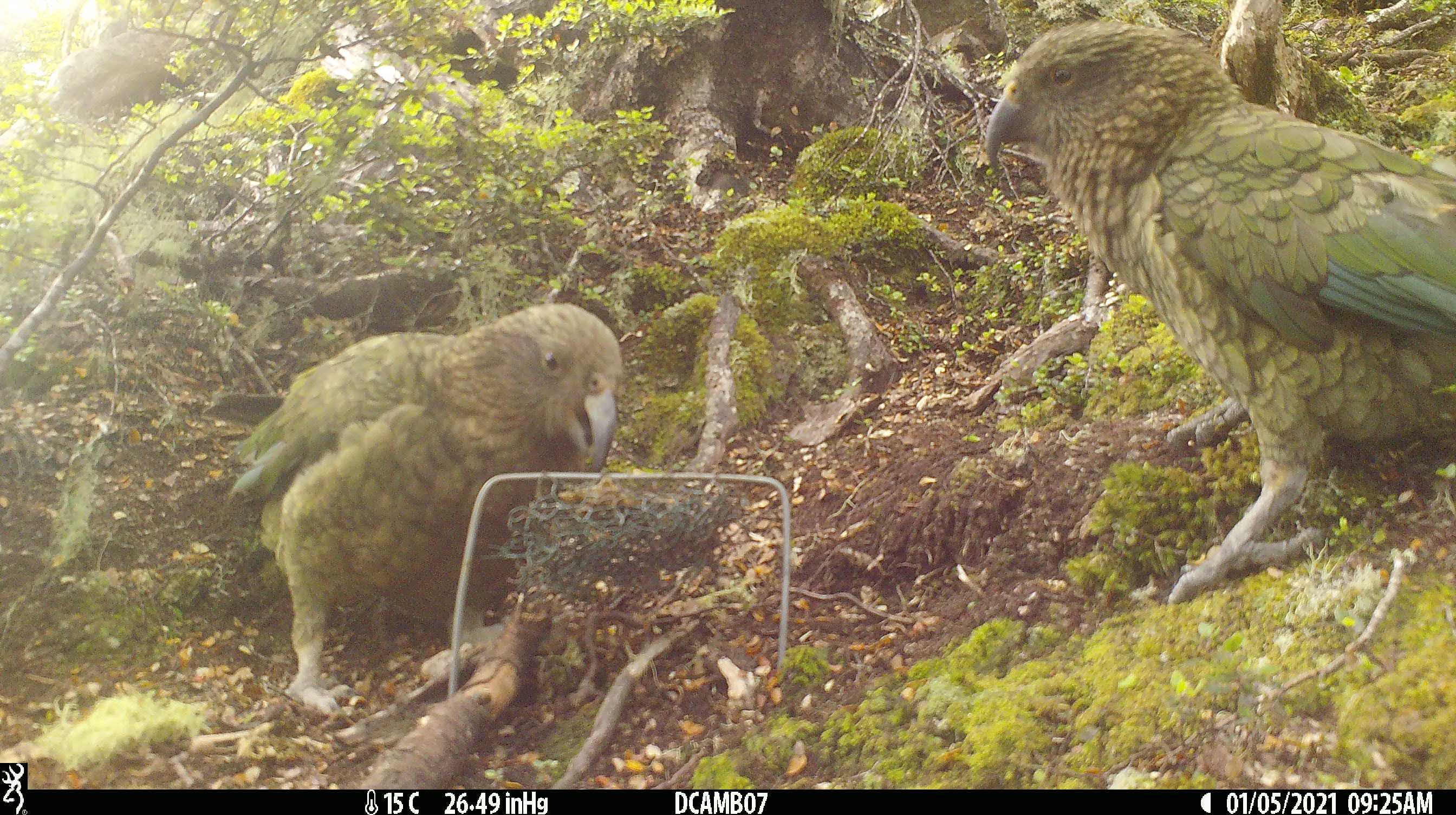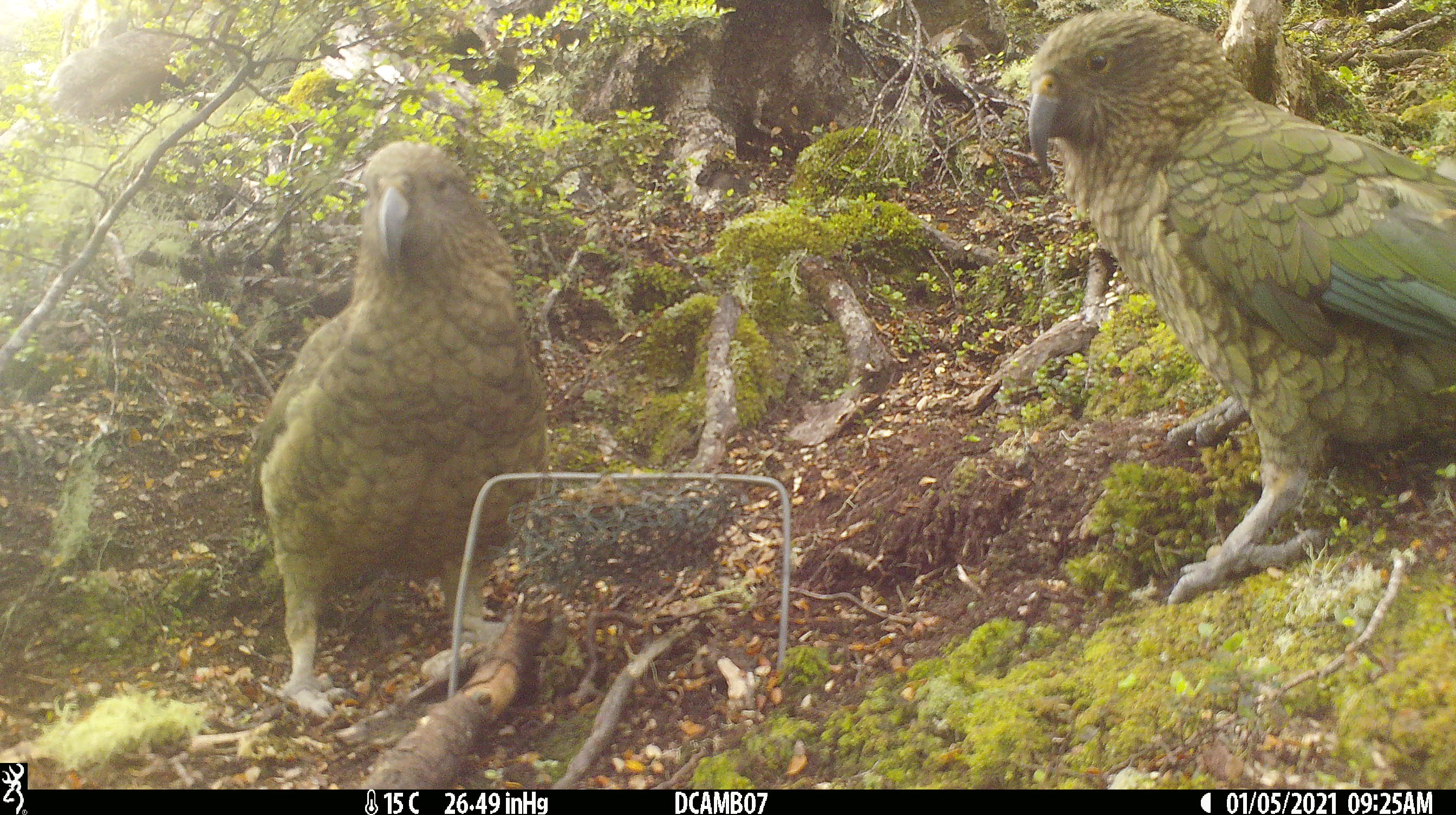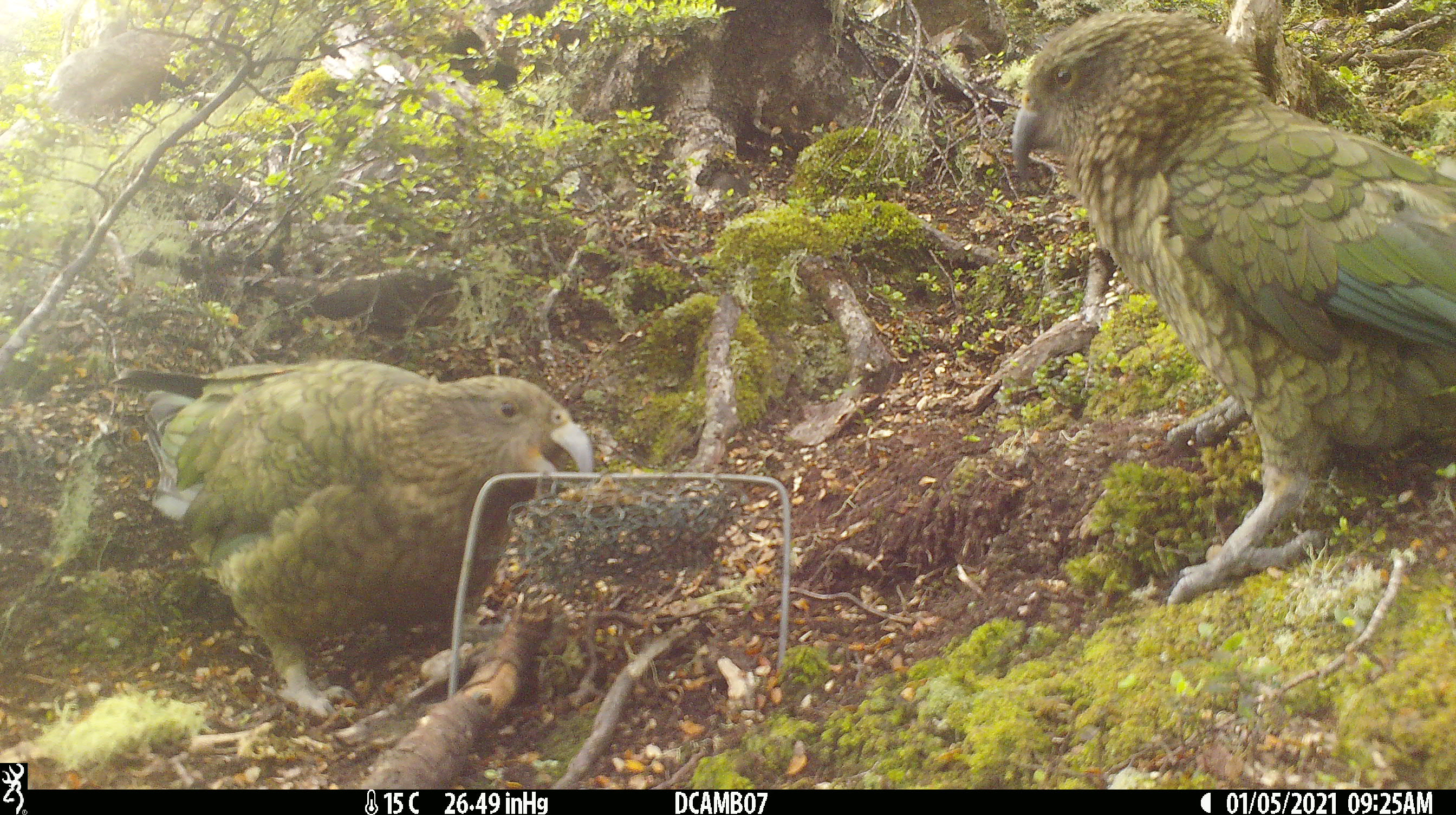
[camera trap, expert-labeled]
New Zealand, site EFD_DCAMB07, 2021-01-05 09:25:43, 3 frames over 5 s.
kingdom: Animalia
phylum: Chordata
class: Aves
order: Psittaciformes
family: Strigopidae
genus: Nestor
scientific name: Nestor notabilis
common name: kea